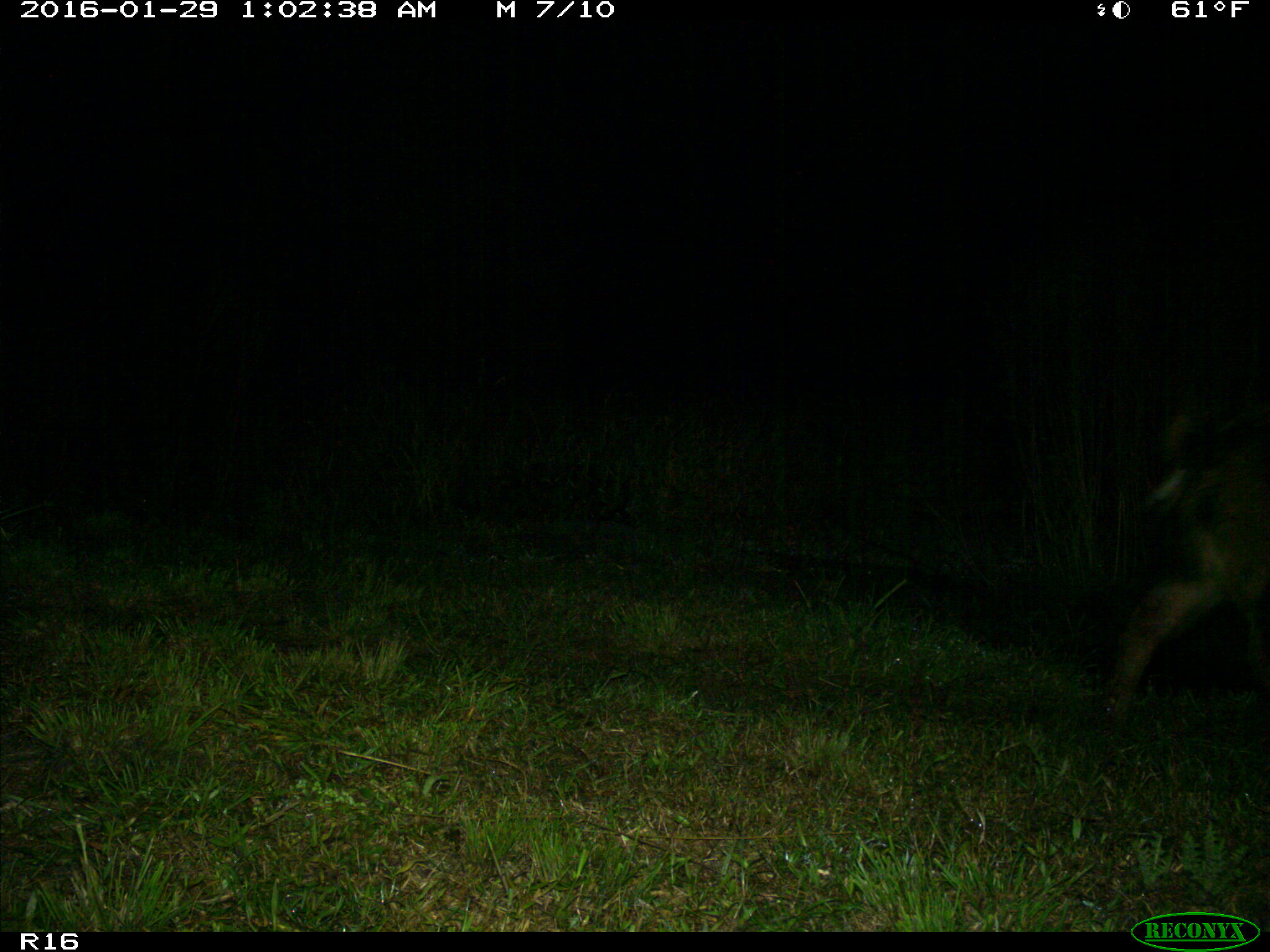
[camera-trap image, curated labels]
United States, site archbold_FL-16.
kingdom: Animalia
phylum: Chordata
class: Mammalia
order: Artiodactyla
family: Suidae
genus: Sus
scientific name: Sus scrofa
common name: wild boar